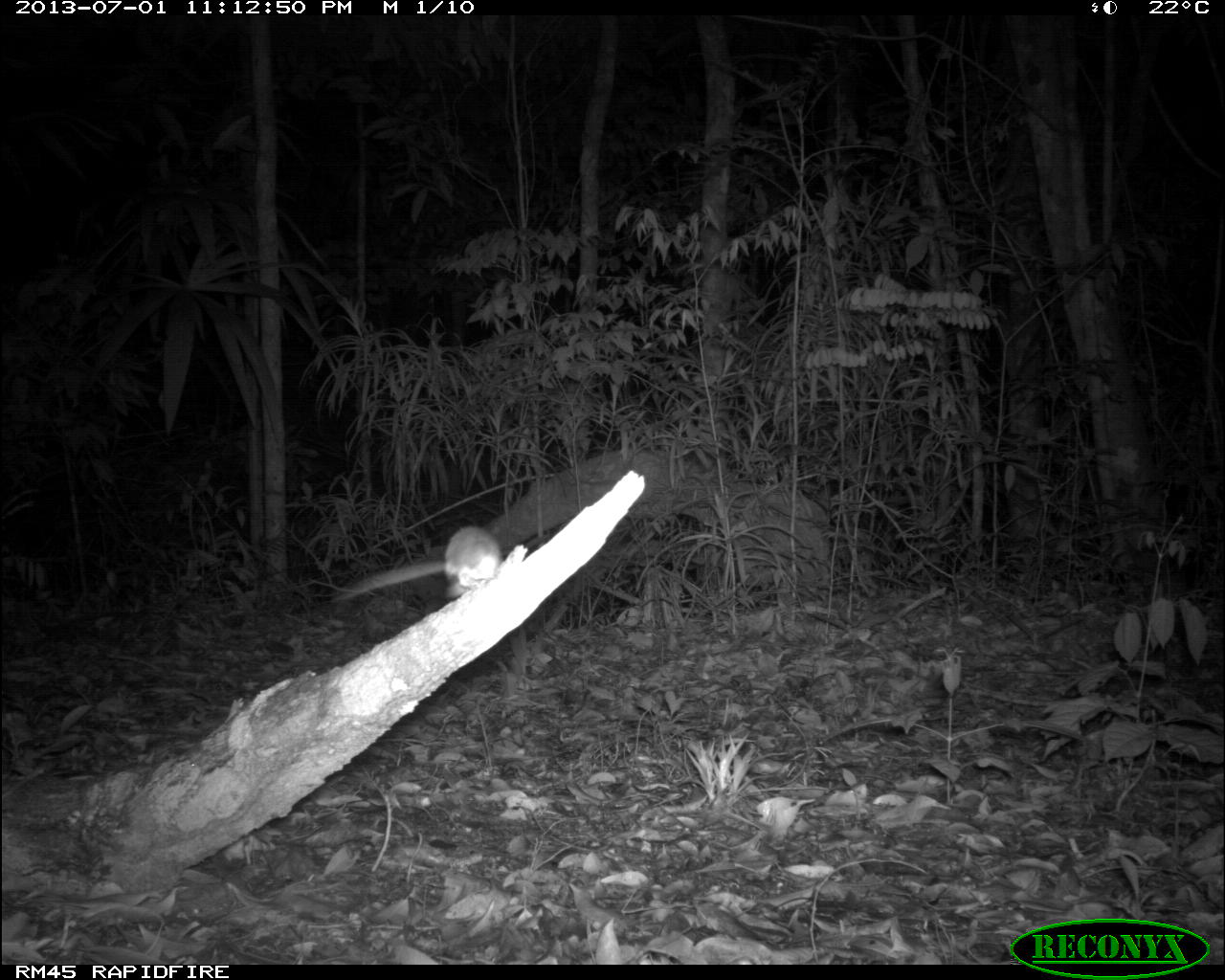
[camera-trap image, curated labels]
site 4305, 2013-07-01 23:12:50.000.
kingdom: Animalia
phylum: Chordata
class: Mammalia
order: Rodentia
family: Cricetidae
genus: Peromyscus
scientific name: Peromyscus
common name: deermice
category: peromyscus sp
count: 1